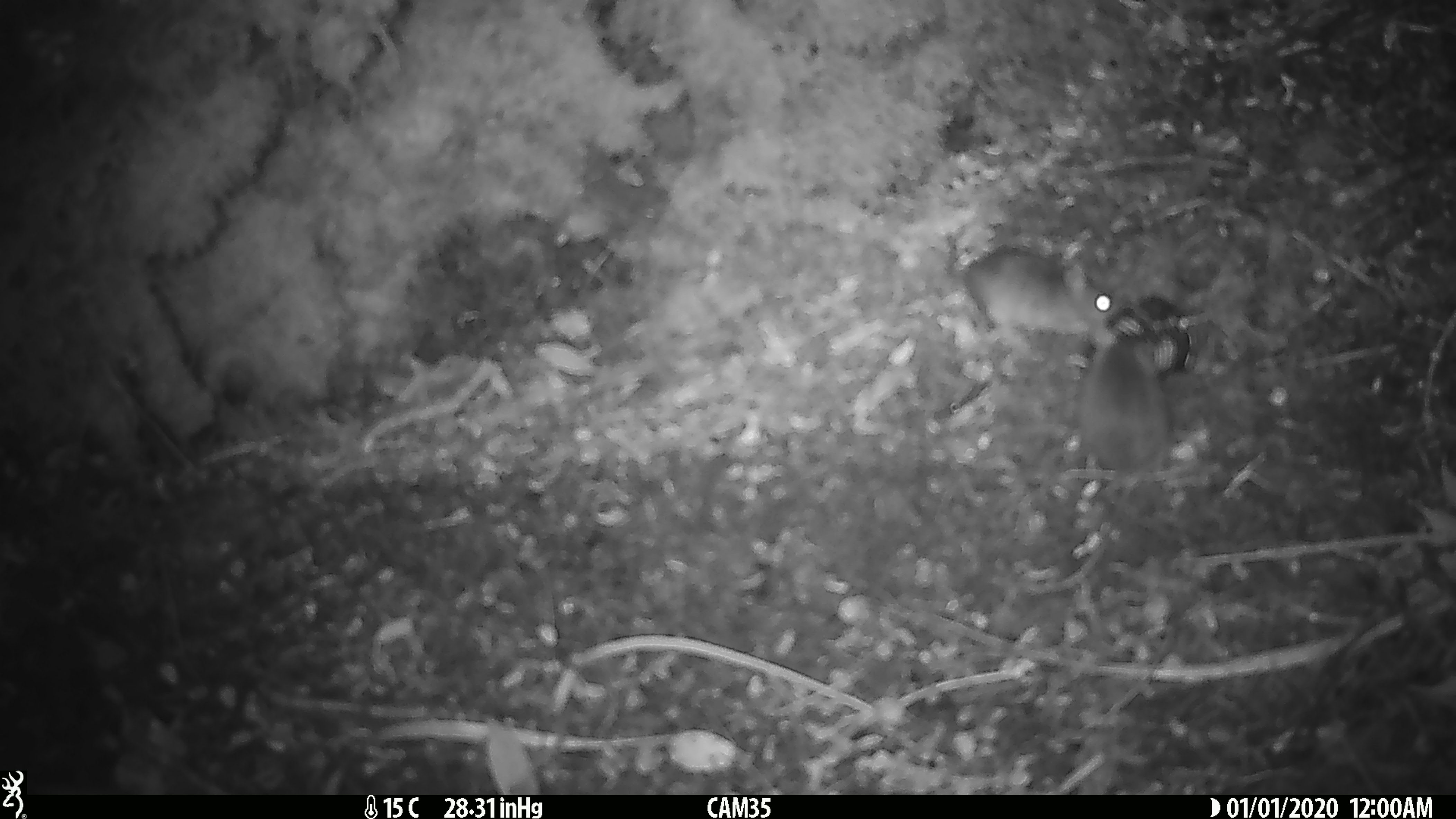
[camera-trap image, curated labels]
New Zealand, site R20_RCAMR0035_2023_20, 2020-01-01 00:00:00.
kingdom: Animalia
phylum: Chordata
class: Mammalia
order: Rodentia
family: Muridae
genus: Mus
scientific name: Mus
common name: mouse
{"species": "mouse (Mus)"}